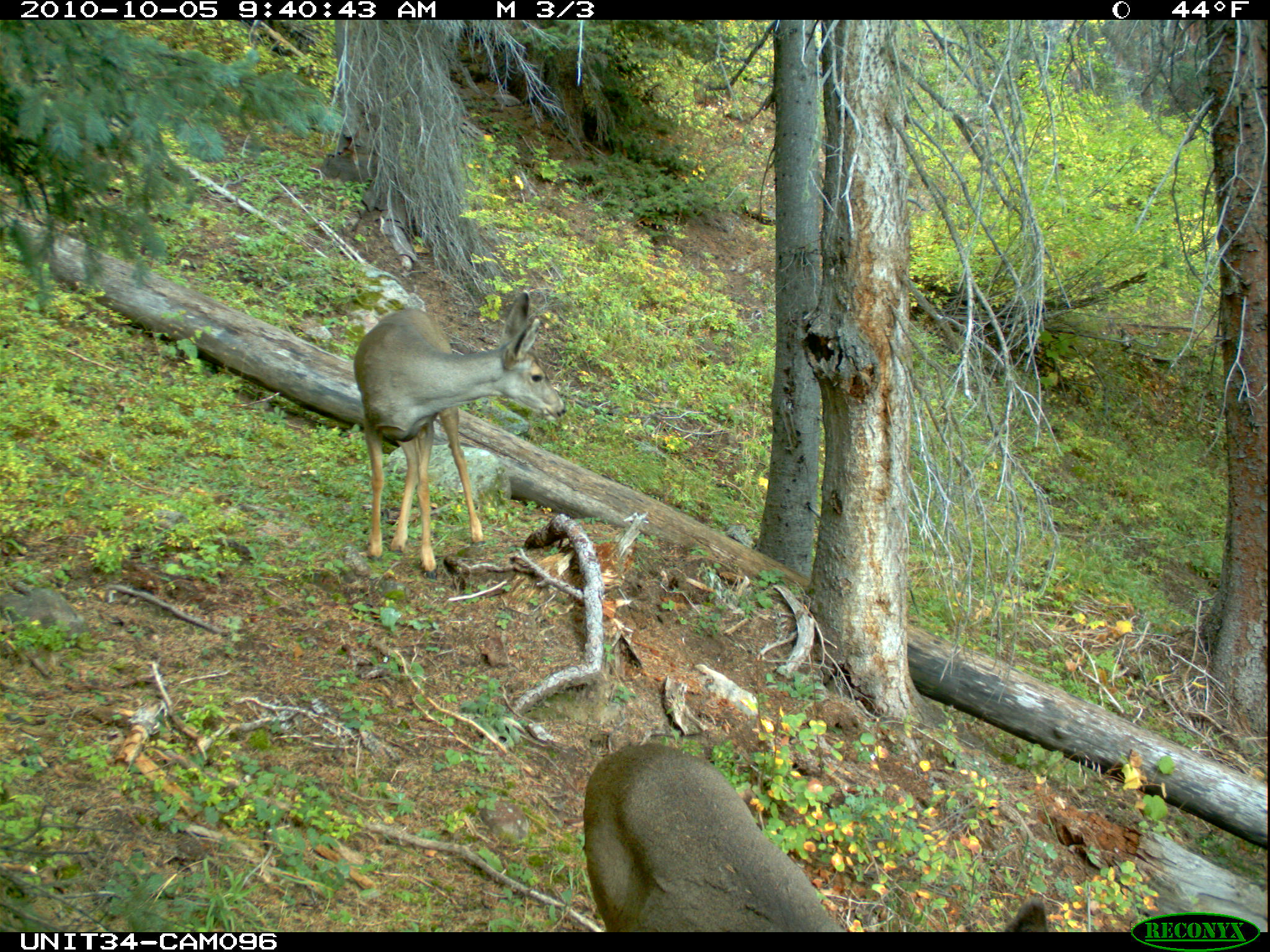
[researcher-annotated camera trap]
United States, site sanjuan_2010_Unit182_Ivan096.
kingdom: Animalia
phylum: Chordata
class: Mammalia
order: Artiodactyla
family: Cervidae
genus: Odocoileus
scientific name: Odocoileus hemionus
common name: mule deer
Odocoileus hemionus (mule deer).